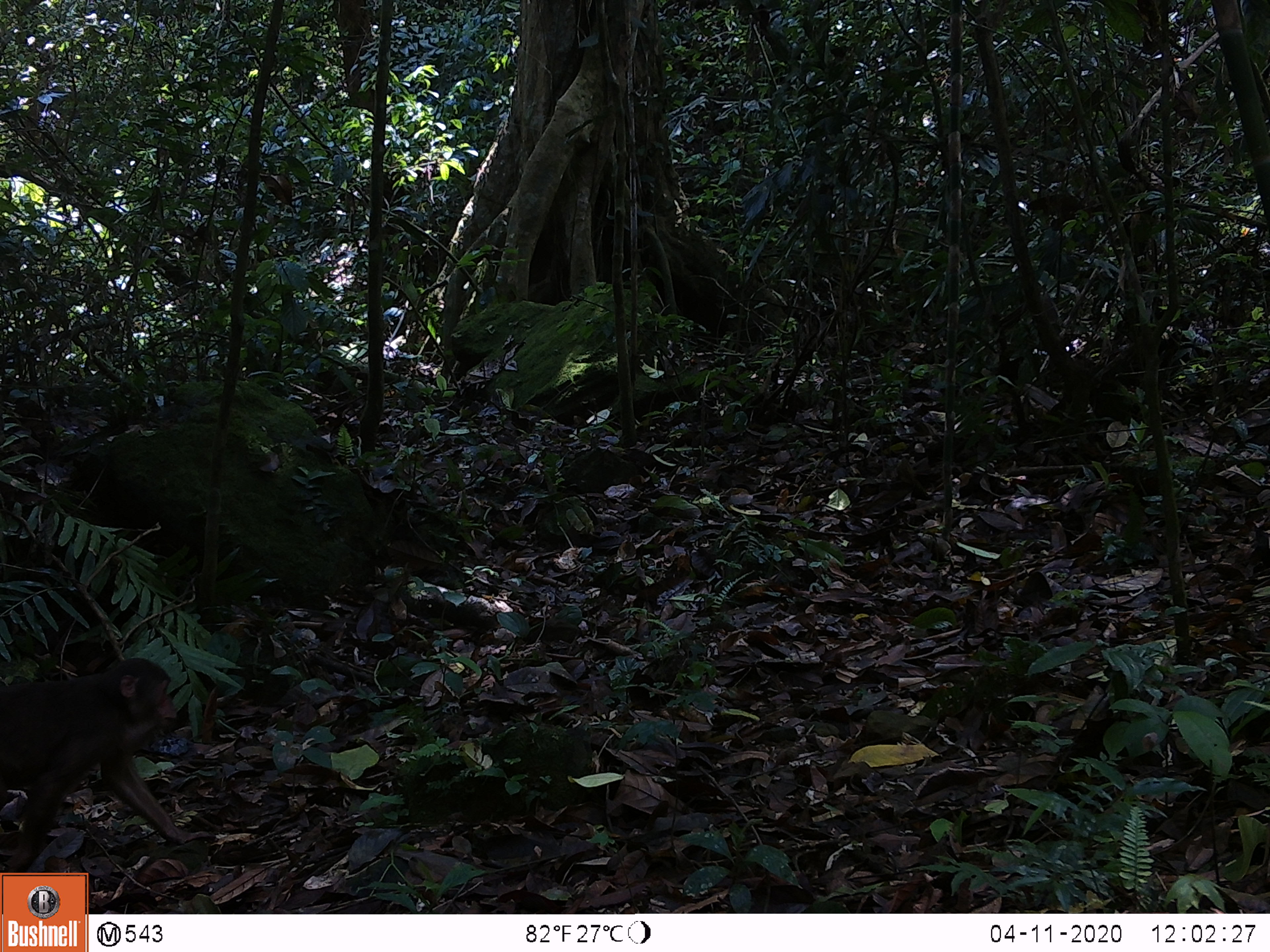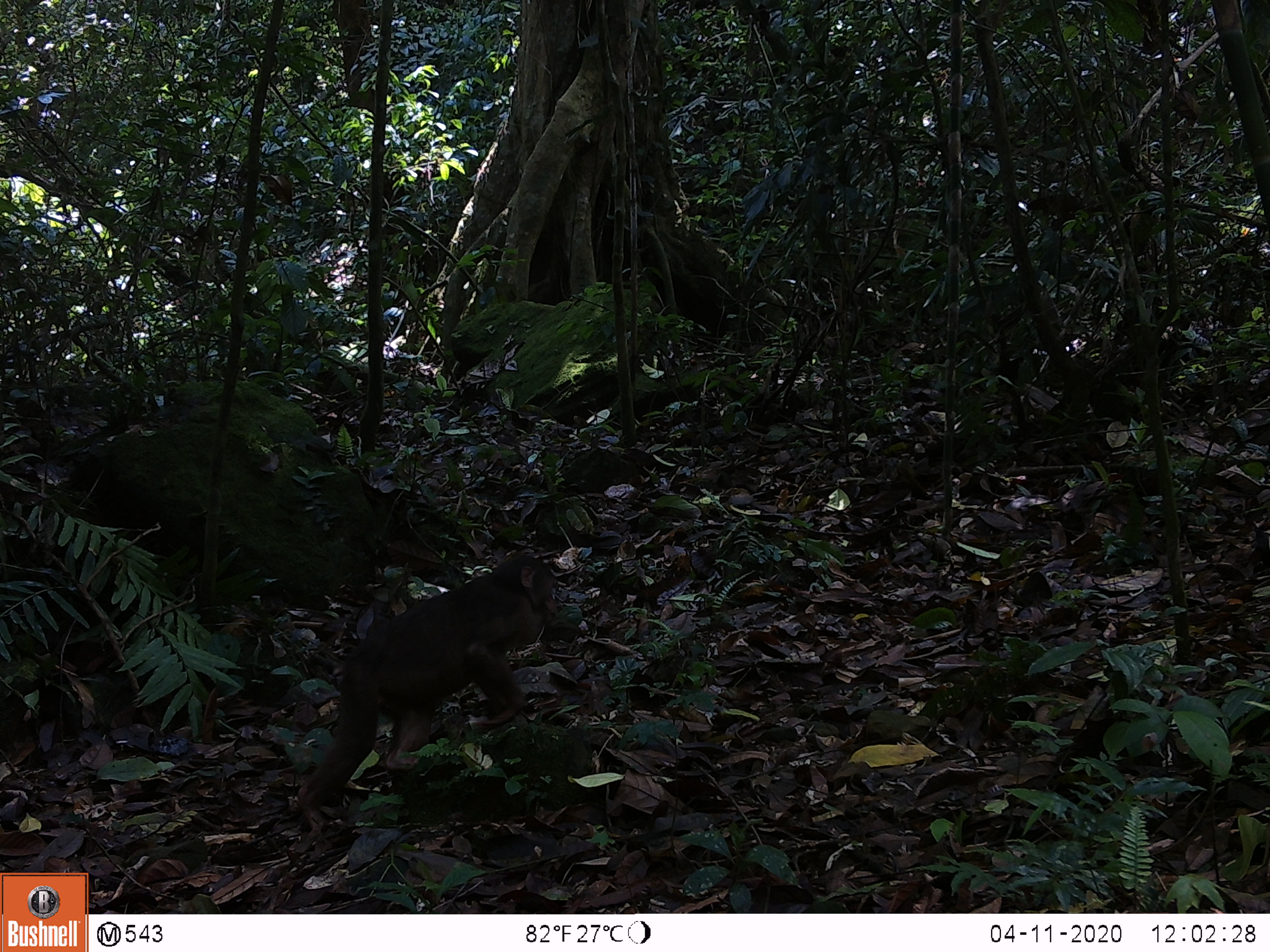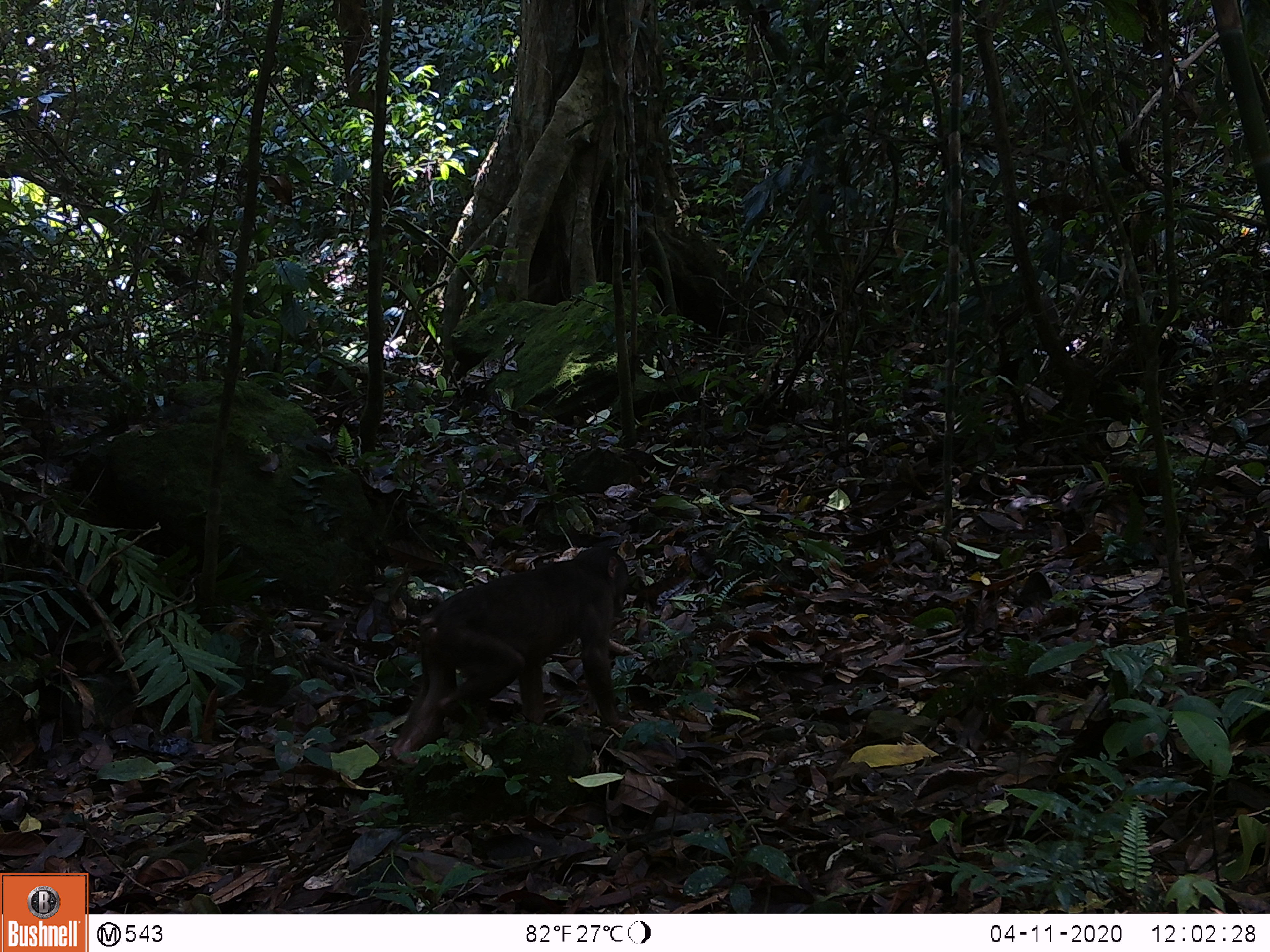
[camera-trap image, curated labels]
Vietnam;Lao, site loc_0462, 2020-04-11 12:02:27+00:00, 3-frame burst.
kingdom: Animalia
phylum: Chordata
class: Mammalia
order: Primates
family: Cercopithecidae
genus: Macaca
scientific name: Macaca arctoides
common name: stump-tailed macaque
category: stump tailed macaque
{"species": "stump tailed macaque (stump-tailed macaque) (Macaca arctoides)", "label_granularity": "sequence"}